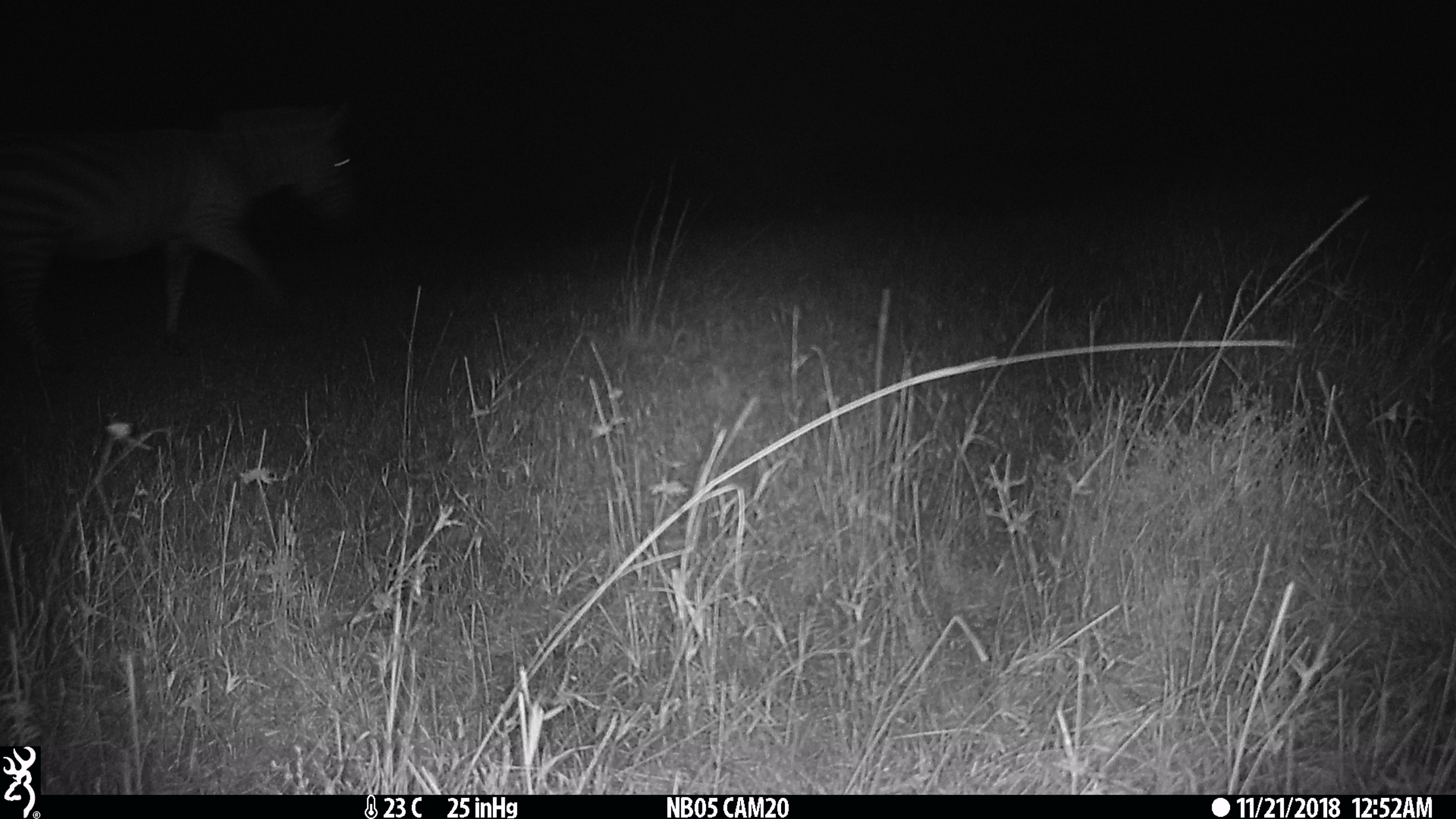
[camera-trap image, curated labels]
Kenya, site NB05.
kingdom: Animalia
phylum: Chordata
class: Mammalia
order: Perissodactyla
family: Equidae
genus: Equus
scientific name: Equus quagga burchellii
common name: burchell's zebra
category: zebra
Zebra (burchell's zebra) (Equus quagga burchellii).